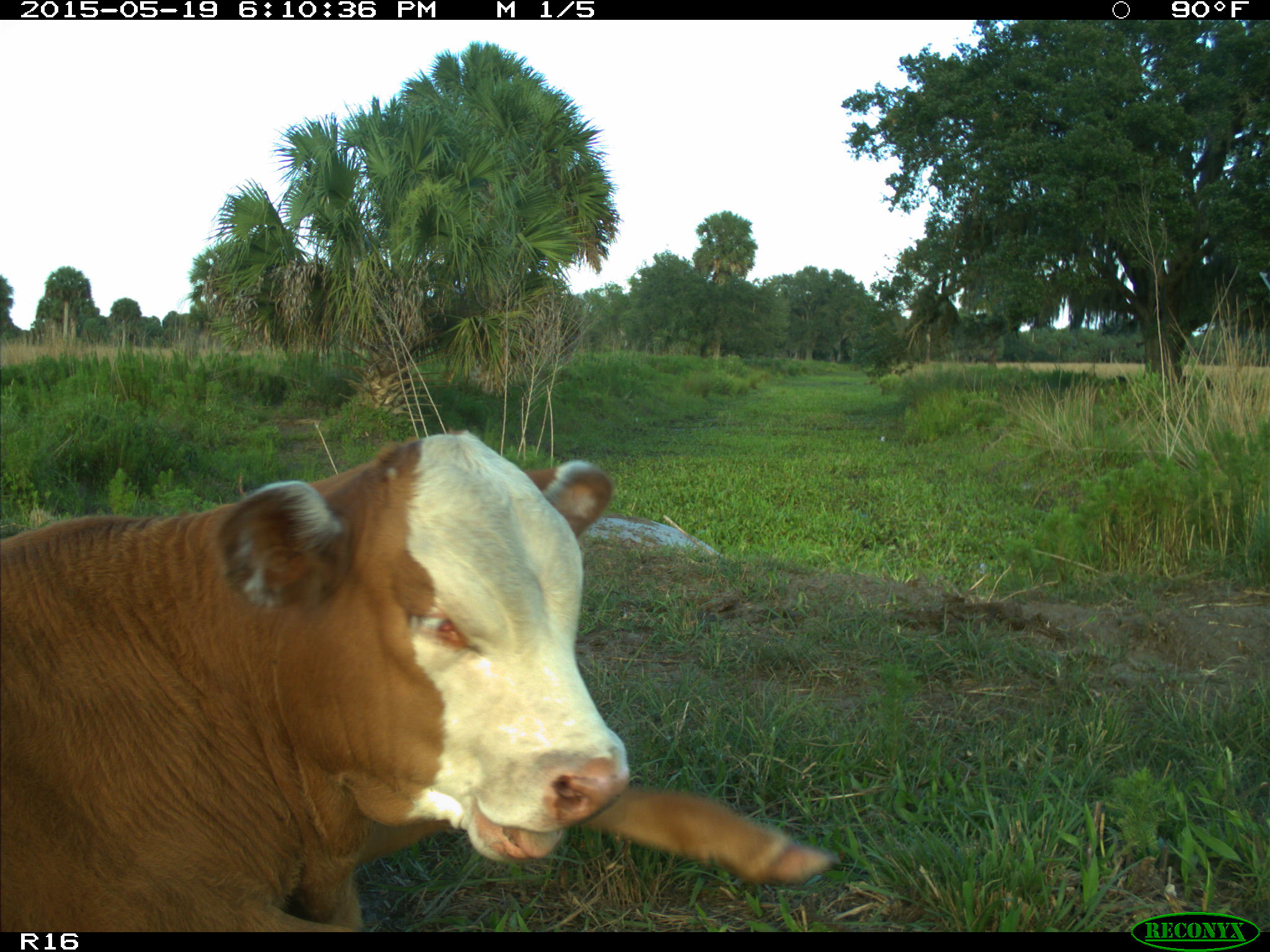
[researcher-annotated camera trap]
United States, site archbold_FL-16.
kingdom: Animalia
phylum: Chordata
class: Mammalia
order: Artiodactyla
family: Bovidae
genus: Bos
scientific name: Bos taurus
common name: domestic cow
Bos taurus (domestic cow).